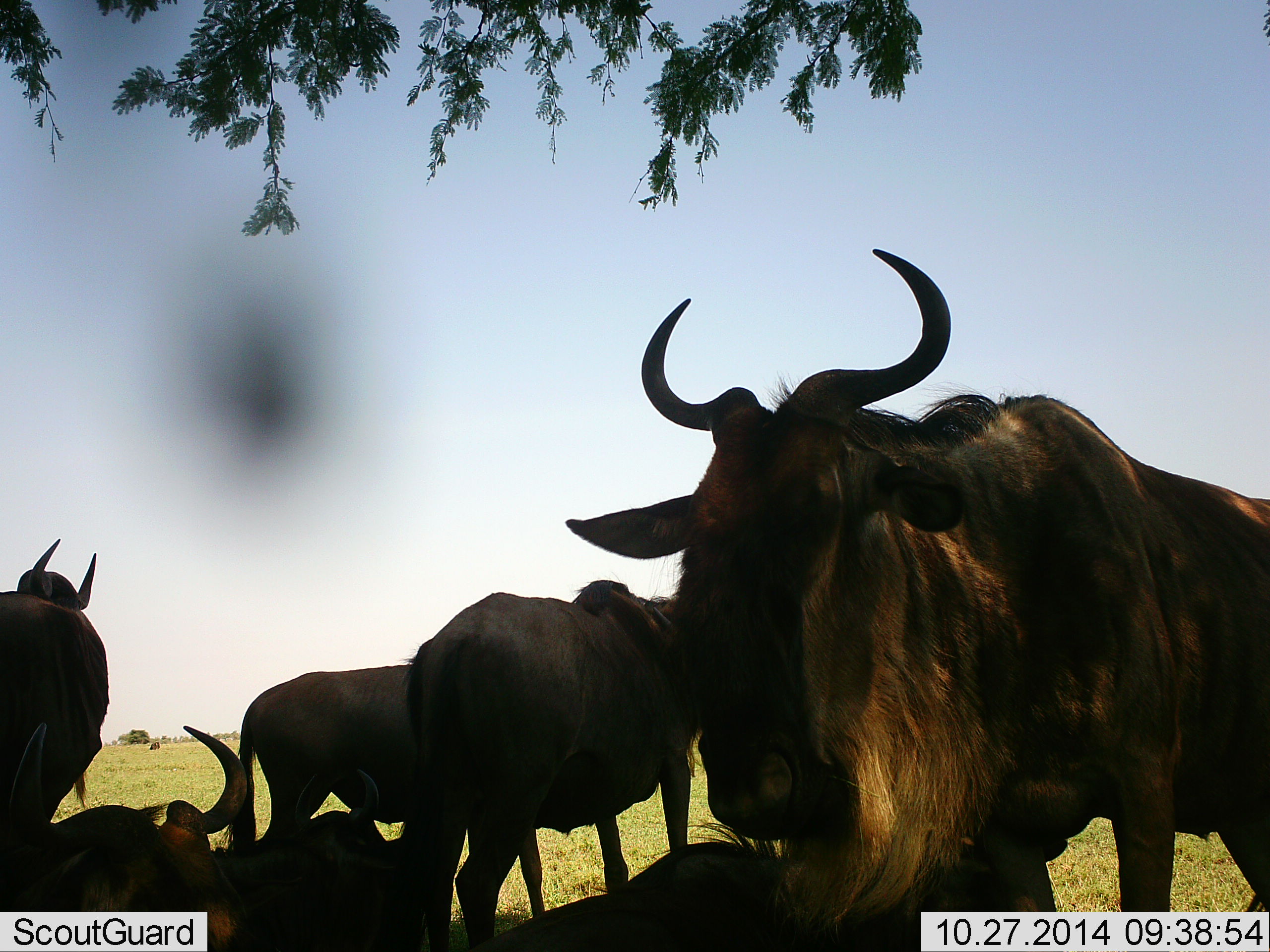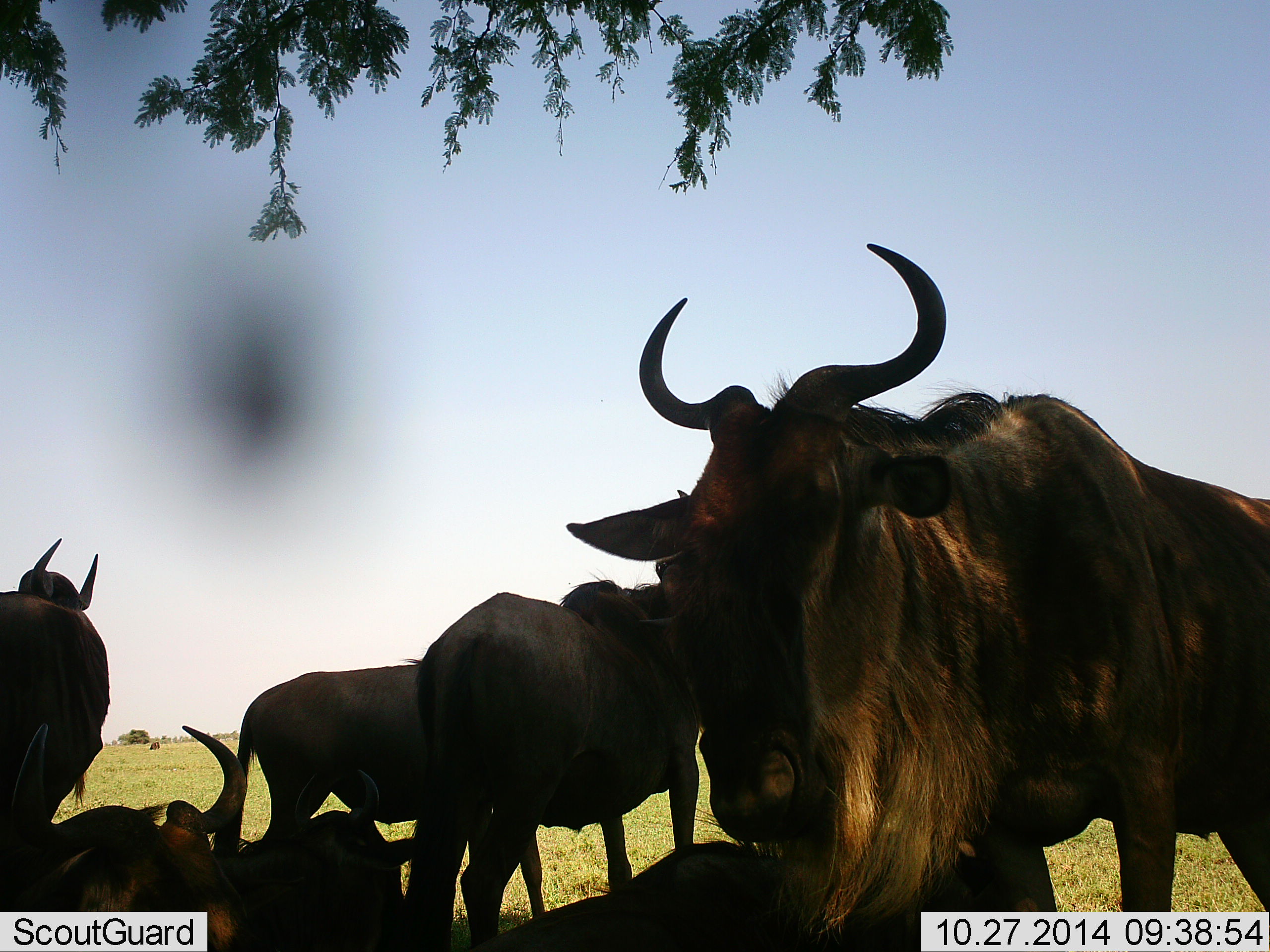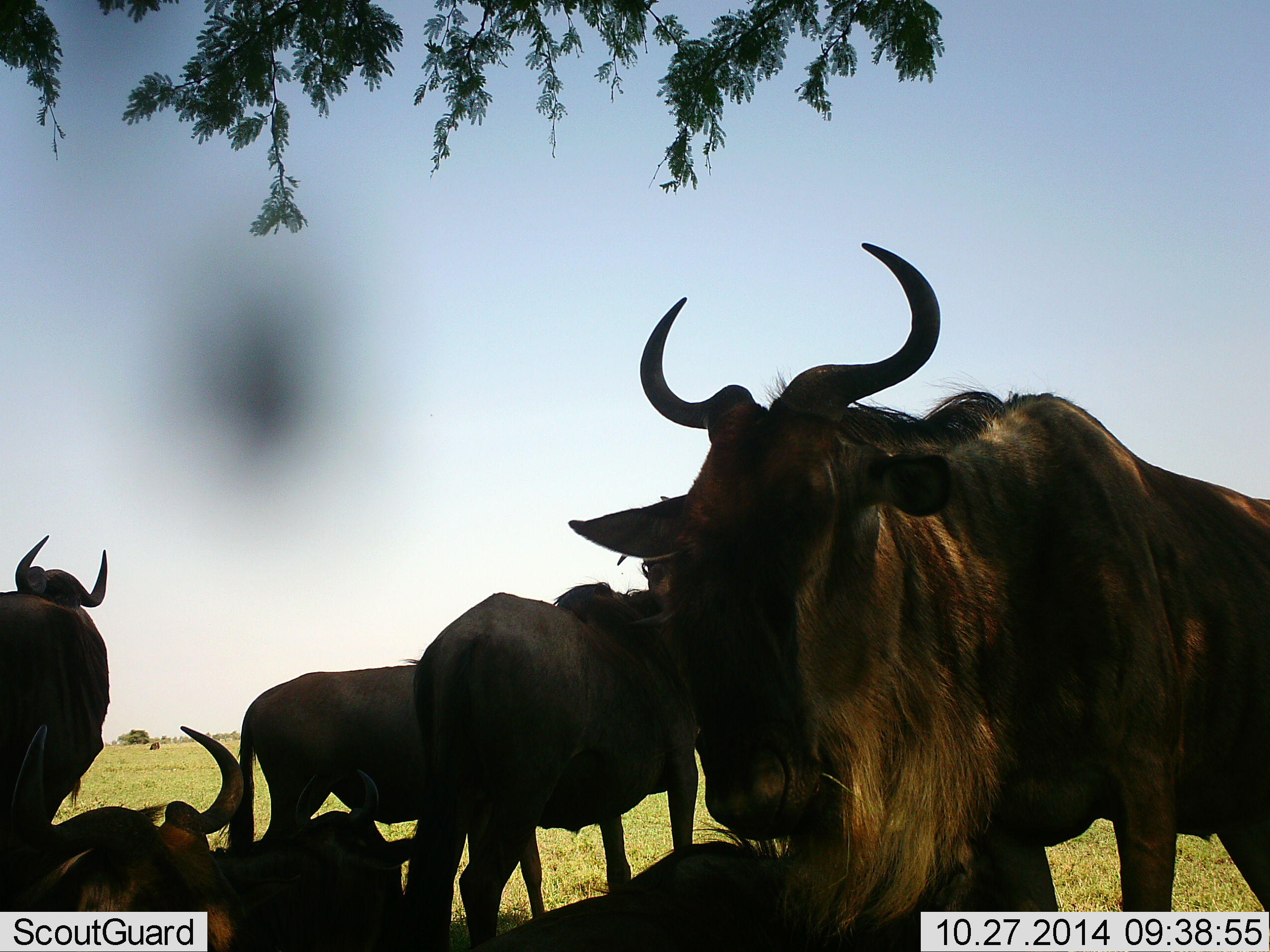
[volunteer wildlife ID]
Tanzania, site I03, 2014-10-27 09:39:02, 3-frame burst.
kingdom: Animalia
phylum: Chordata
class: Mammalia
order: Artiodactyla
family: Bovidae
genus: Connochaetes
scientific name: Connochaetes taurinus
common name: blue wildebeest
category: wildebeest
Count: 7.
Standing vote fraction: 80%.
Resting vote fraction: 90%.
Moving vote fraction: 20%.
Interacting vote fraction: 0%.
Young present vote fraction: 0%.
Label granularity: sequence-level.